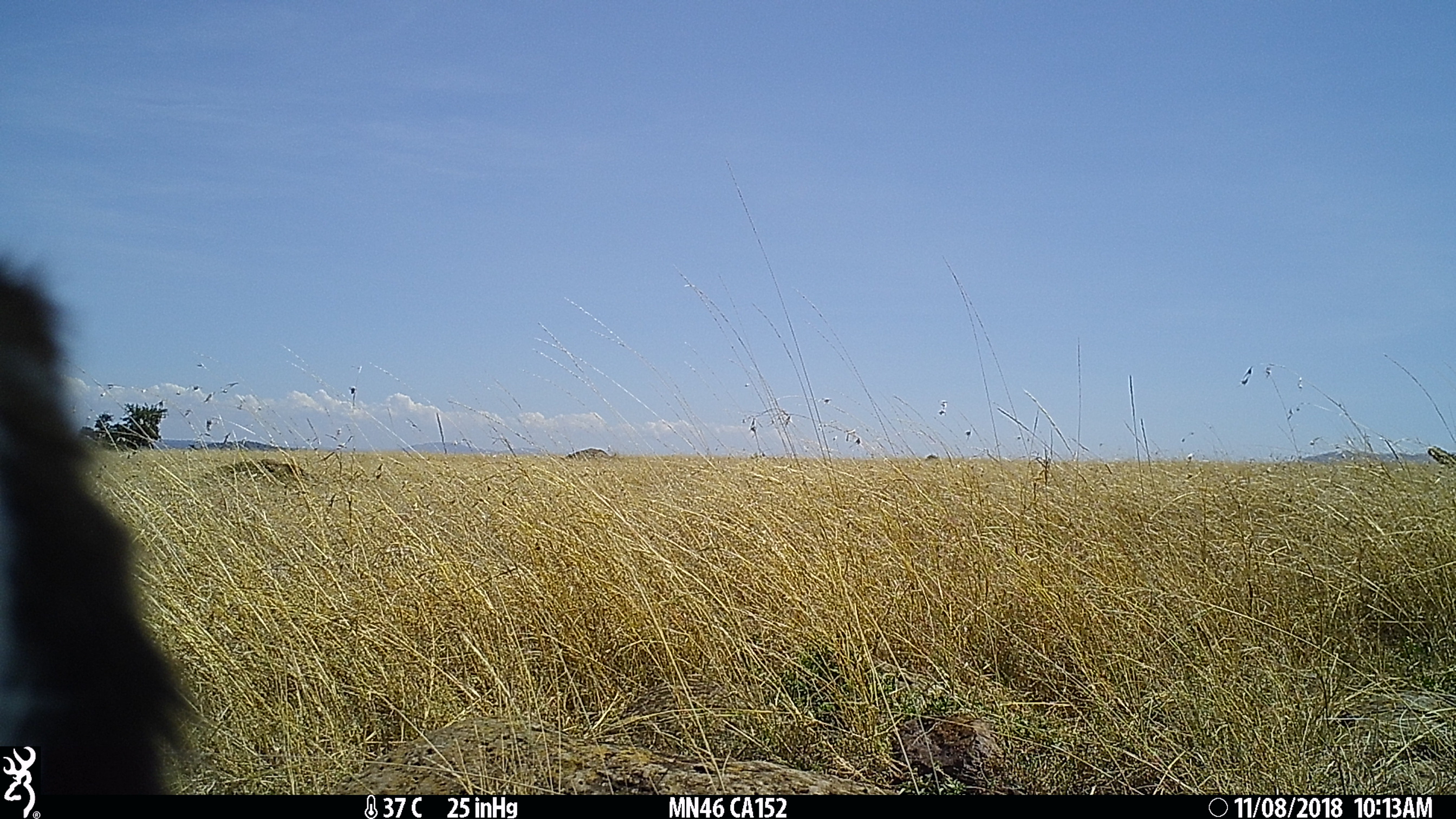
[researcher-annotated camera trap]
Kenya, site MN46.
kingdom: Animalia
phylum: Chordata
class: Mammalia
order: Artiodactyla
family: Bovidae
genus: Eudorcas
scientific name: Eudorcas thomsonii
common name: thomon's gazelle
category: gazelle thomsons